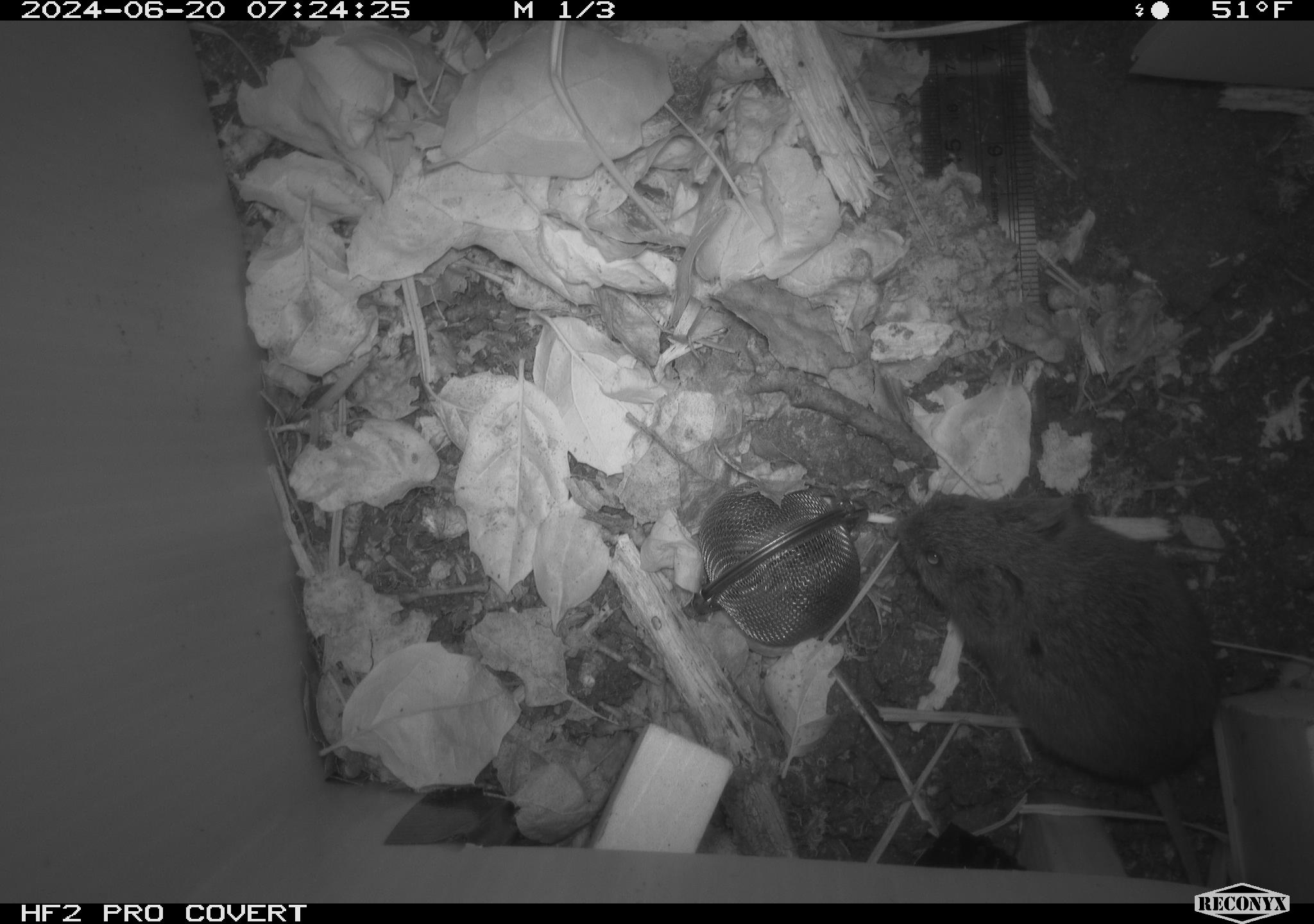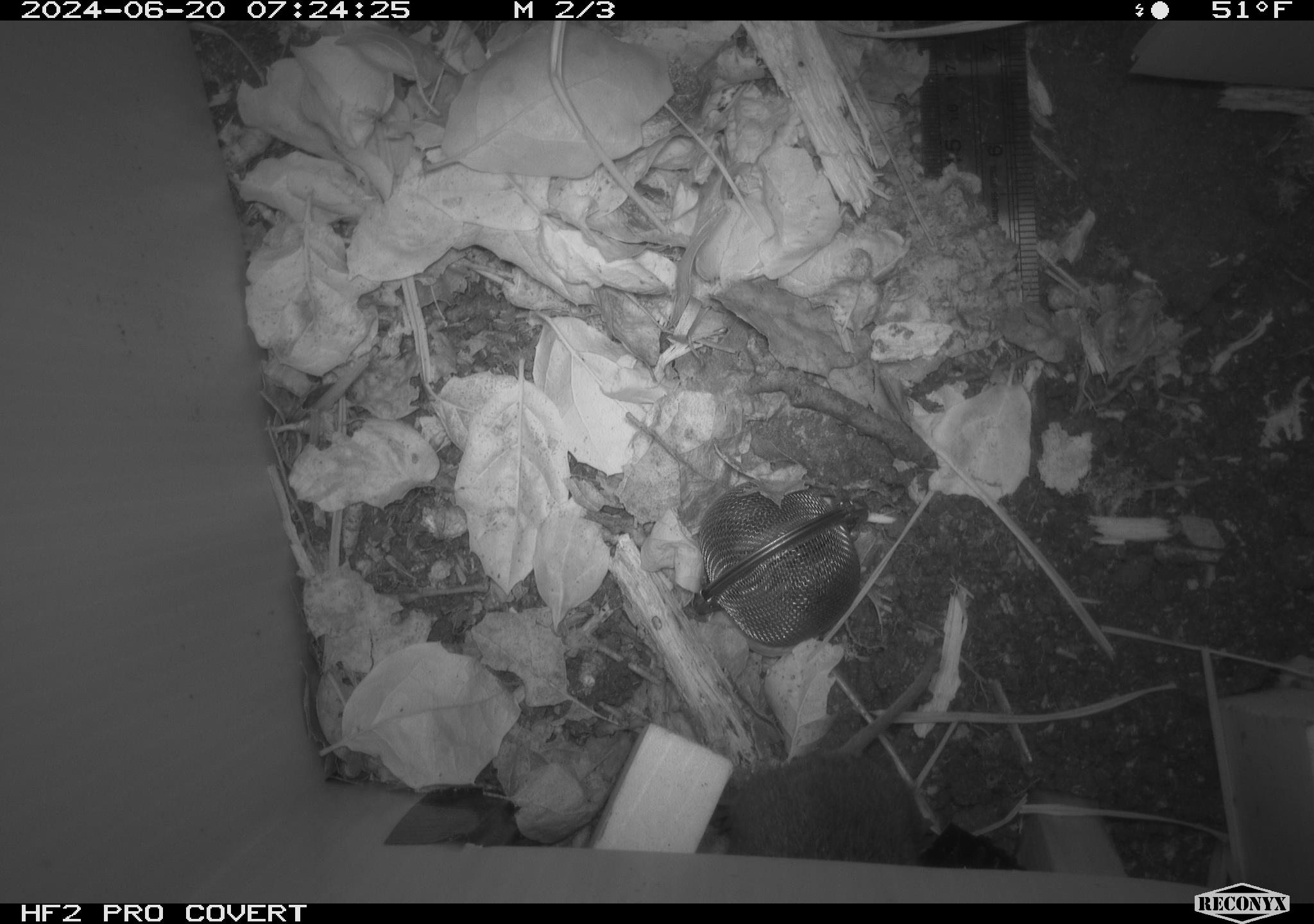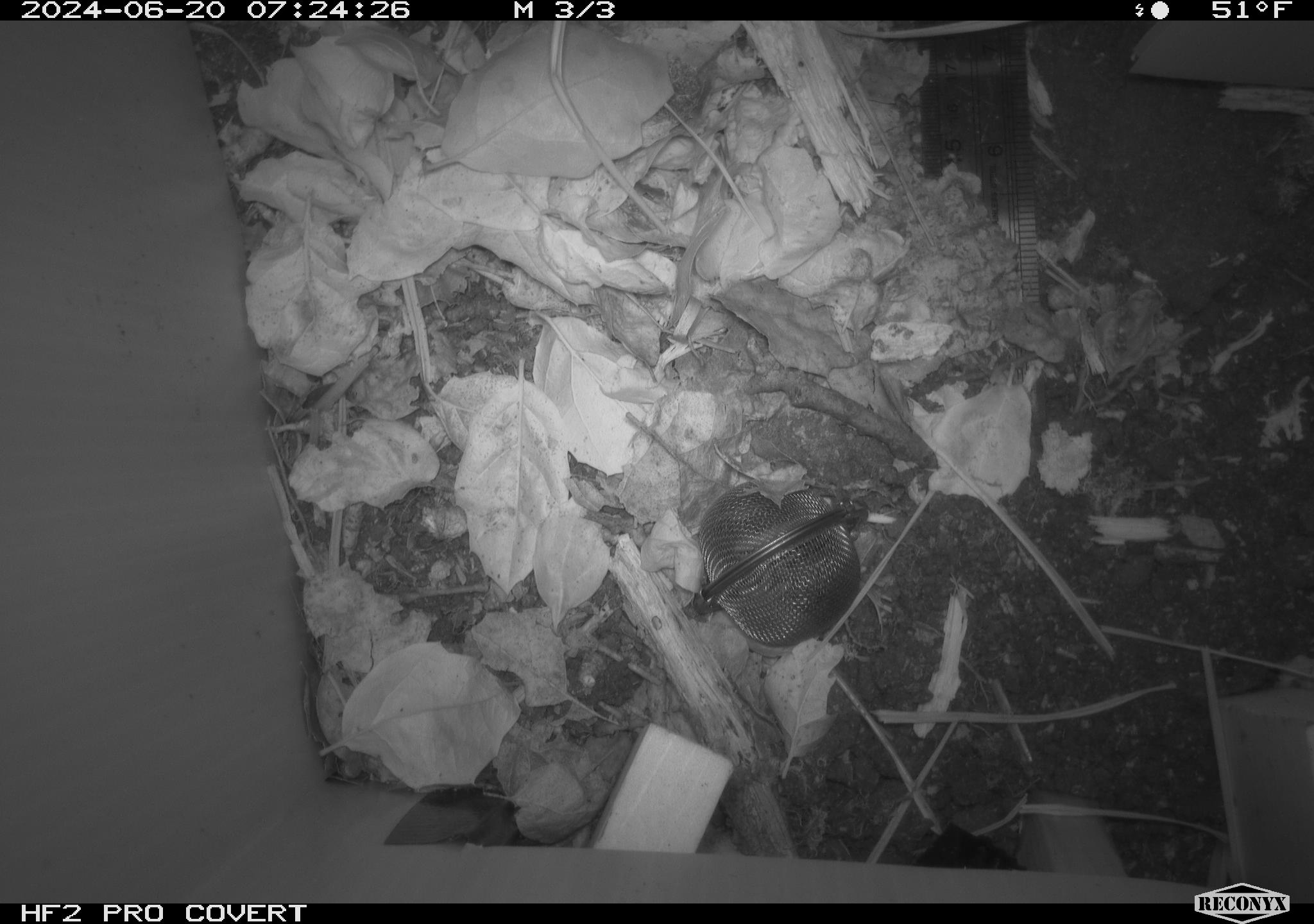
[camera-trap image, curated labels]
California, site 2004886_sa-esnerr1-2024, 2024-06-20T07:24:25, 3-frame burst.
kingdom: Animalia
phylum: Chordata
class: Mammalia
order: Rodentia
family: Cricetidae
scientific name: Cricetidae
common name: hamsters, voles, lemmings, and allies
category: cricetidae family